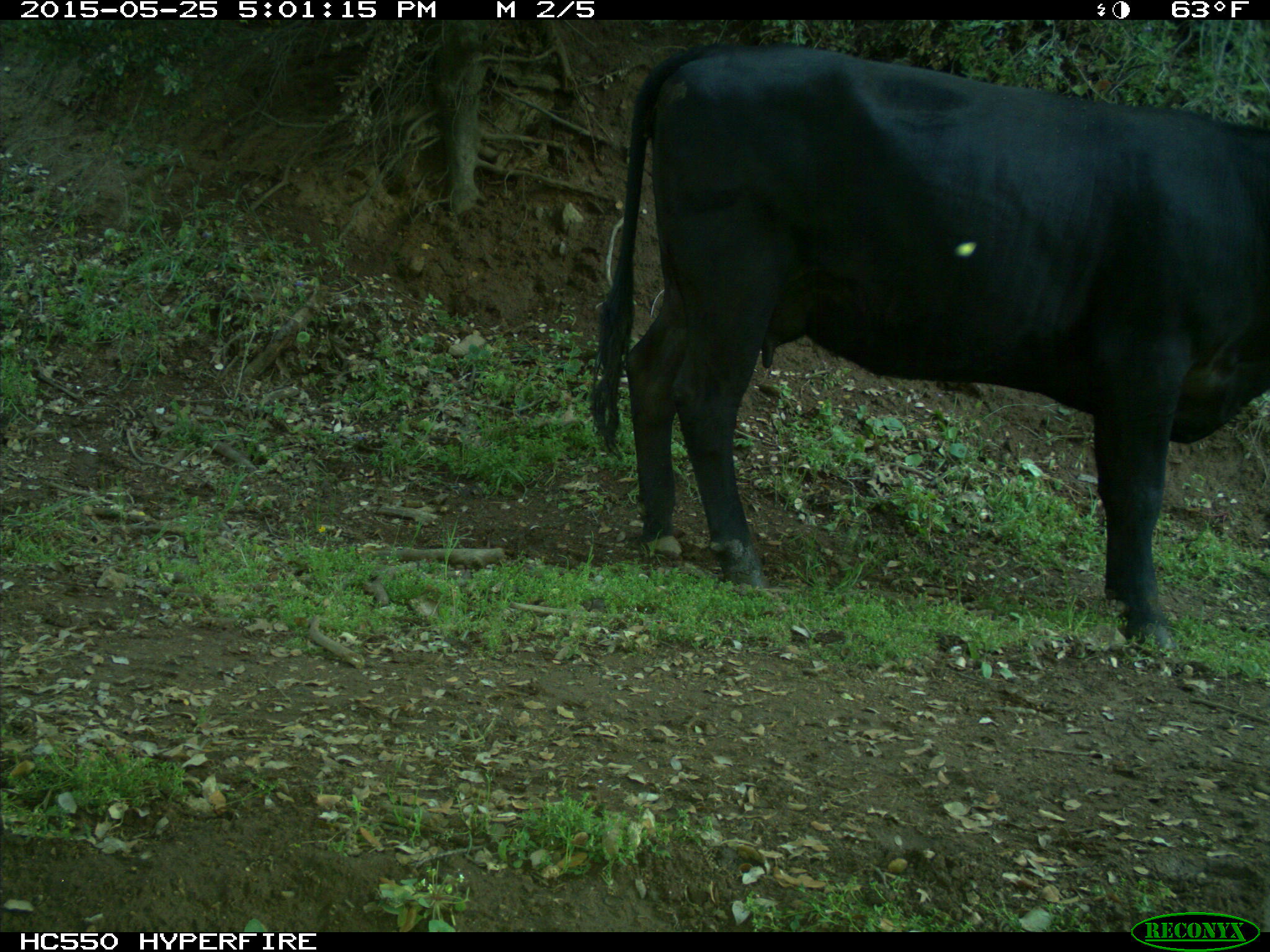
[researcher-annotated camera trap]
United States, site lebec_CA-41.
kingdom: Animalia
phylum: Chordata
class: Mammalia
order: Artiodactyla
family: Bovidae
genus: Bos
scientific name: Bos taurus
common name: domestic cow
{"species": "Bos taurus (domestic cow)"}